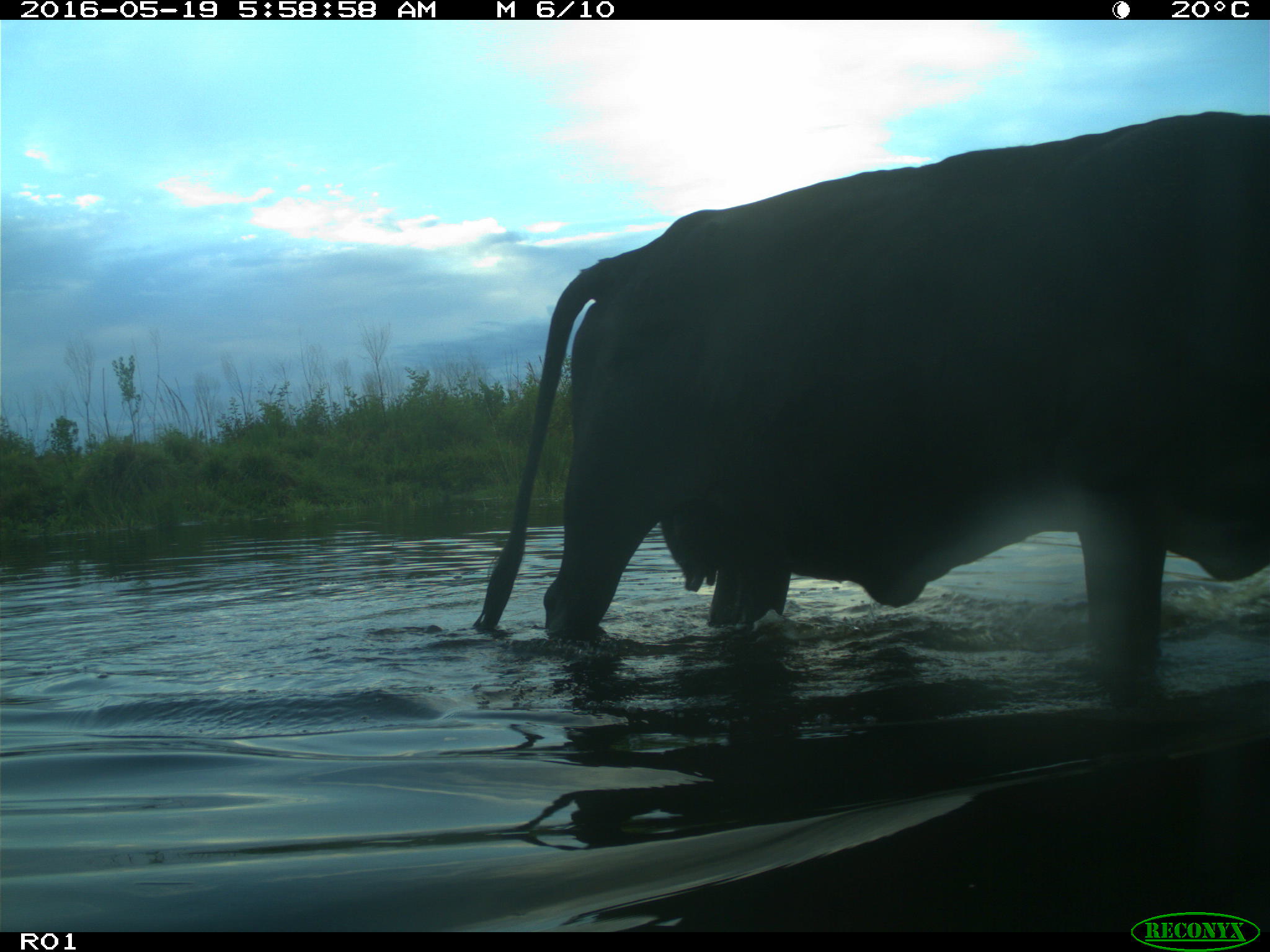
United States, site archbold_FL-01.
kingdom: Animalia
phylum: Chordata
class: Mammalia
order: Artiodactyla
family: Bovidae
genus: Bos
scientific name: Bos taurus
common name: domestic cow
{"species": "Bos taurus (domestic cow)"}